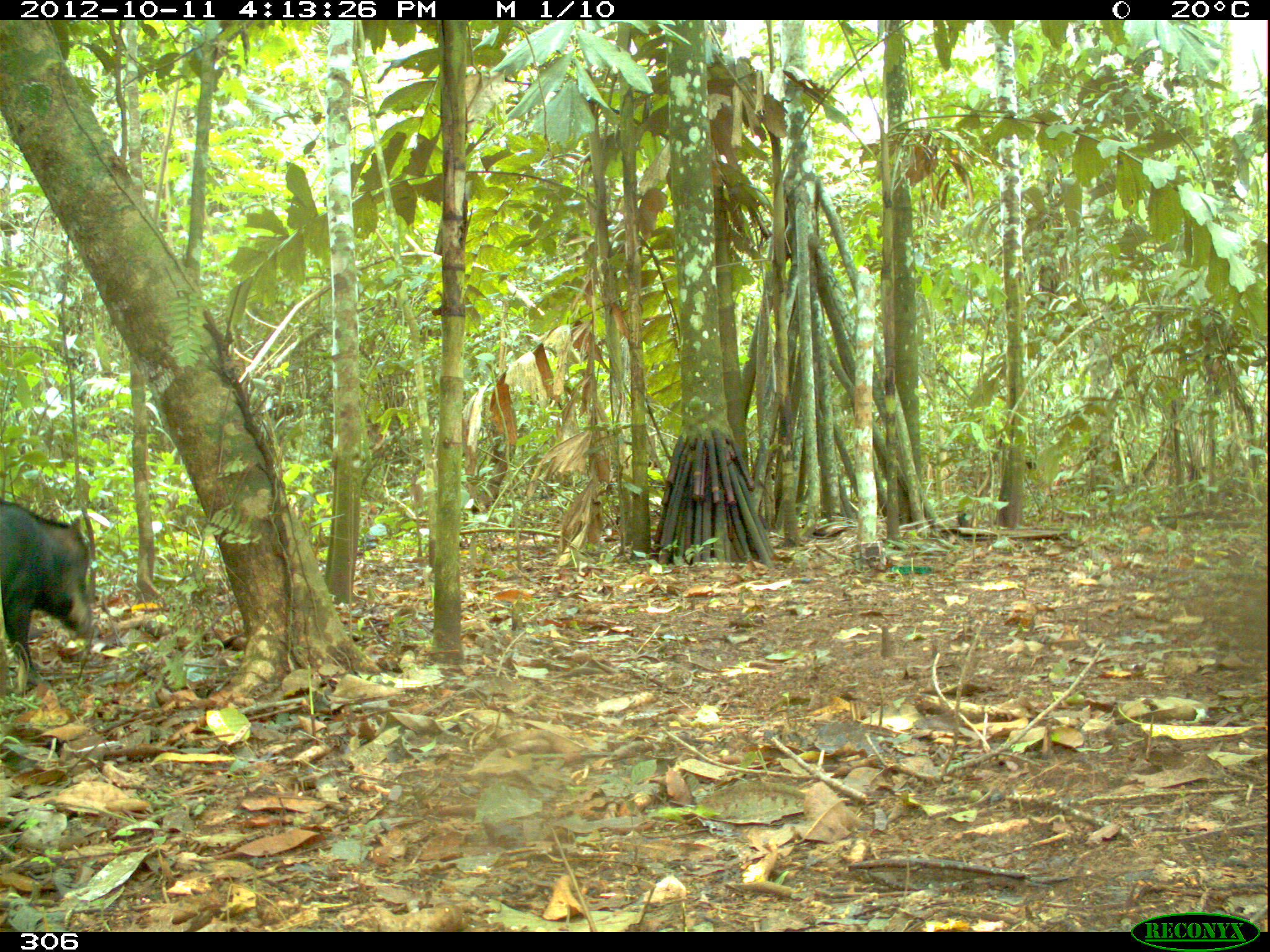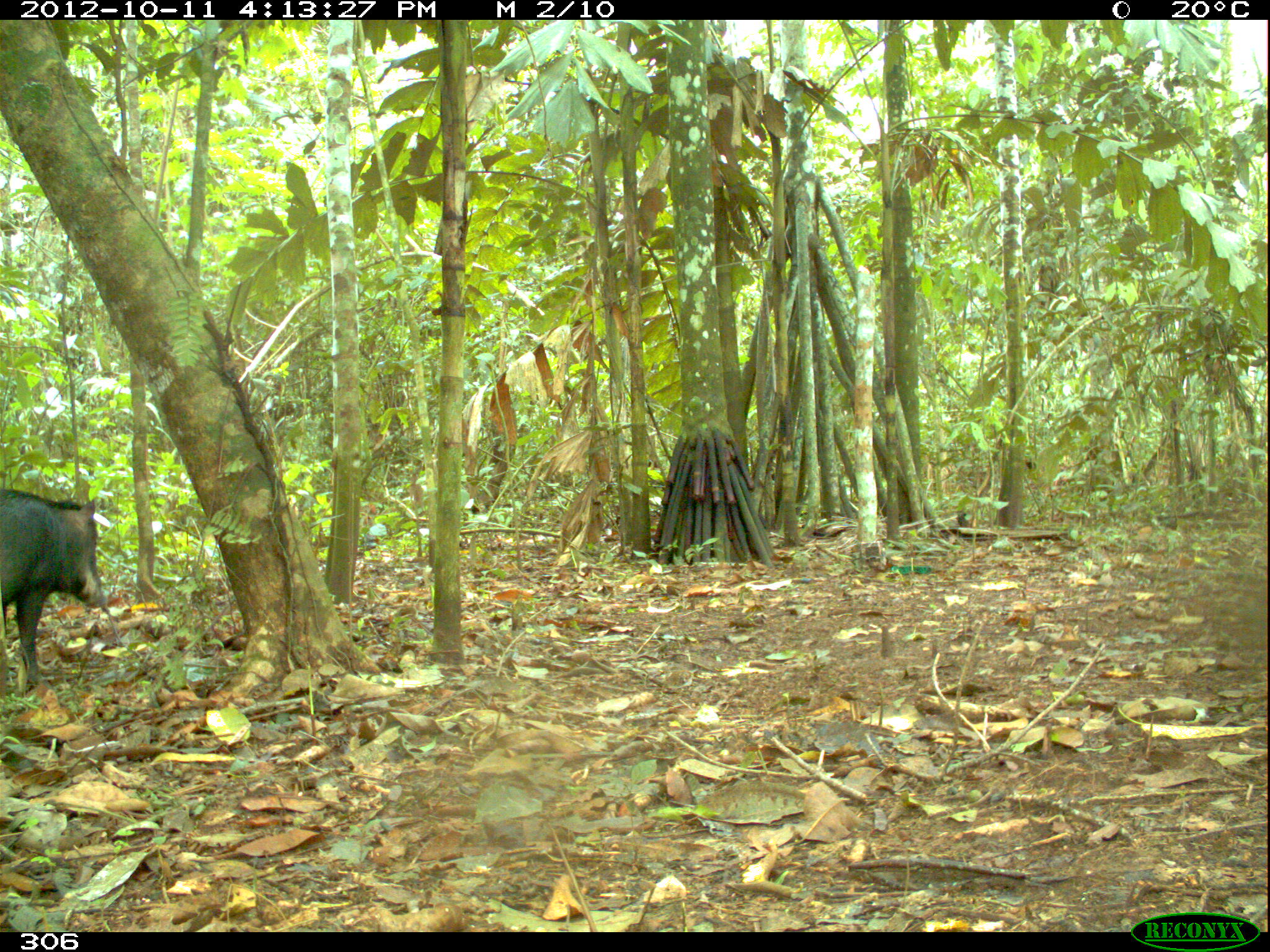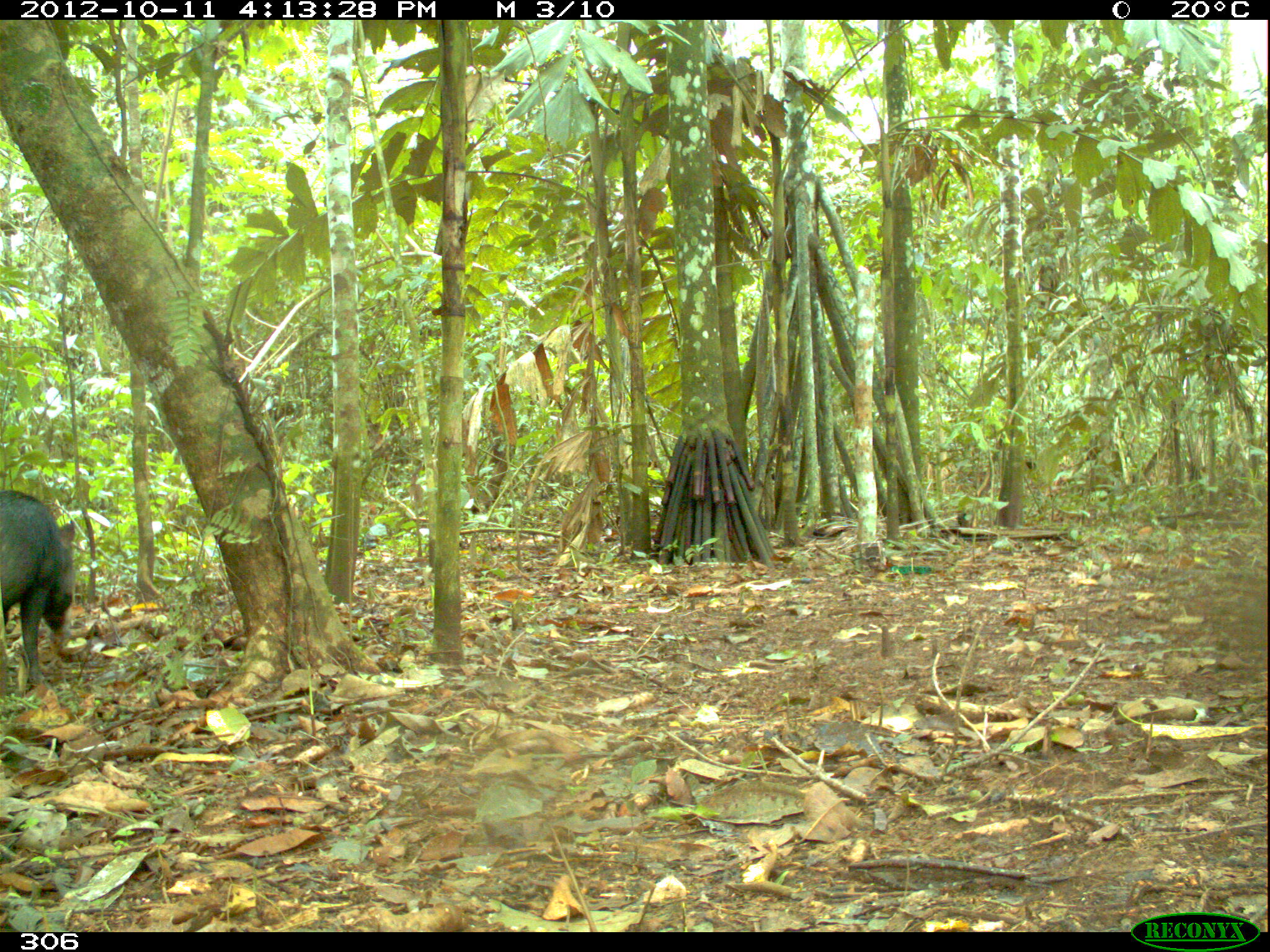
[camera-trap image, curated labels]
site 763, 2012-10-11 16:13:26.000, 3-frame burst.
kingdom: Animalia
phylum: Chordata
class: Mammalia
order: Artiodactyla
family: Tayassuidae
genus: Tayassu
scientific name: Tayassu pecari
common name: white-lipped peccary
Tayassu pecari (white-lipped peccary).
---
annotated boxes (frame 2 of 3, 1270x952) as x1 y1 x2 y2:
tayassu pecari: 0 486 107 691